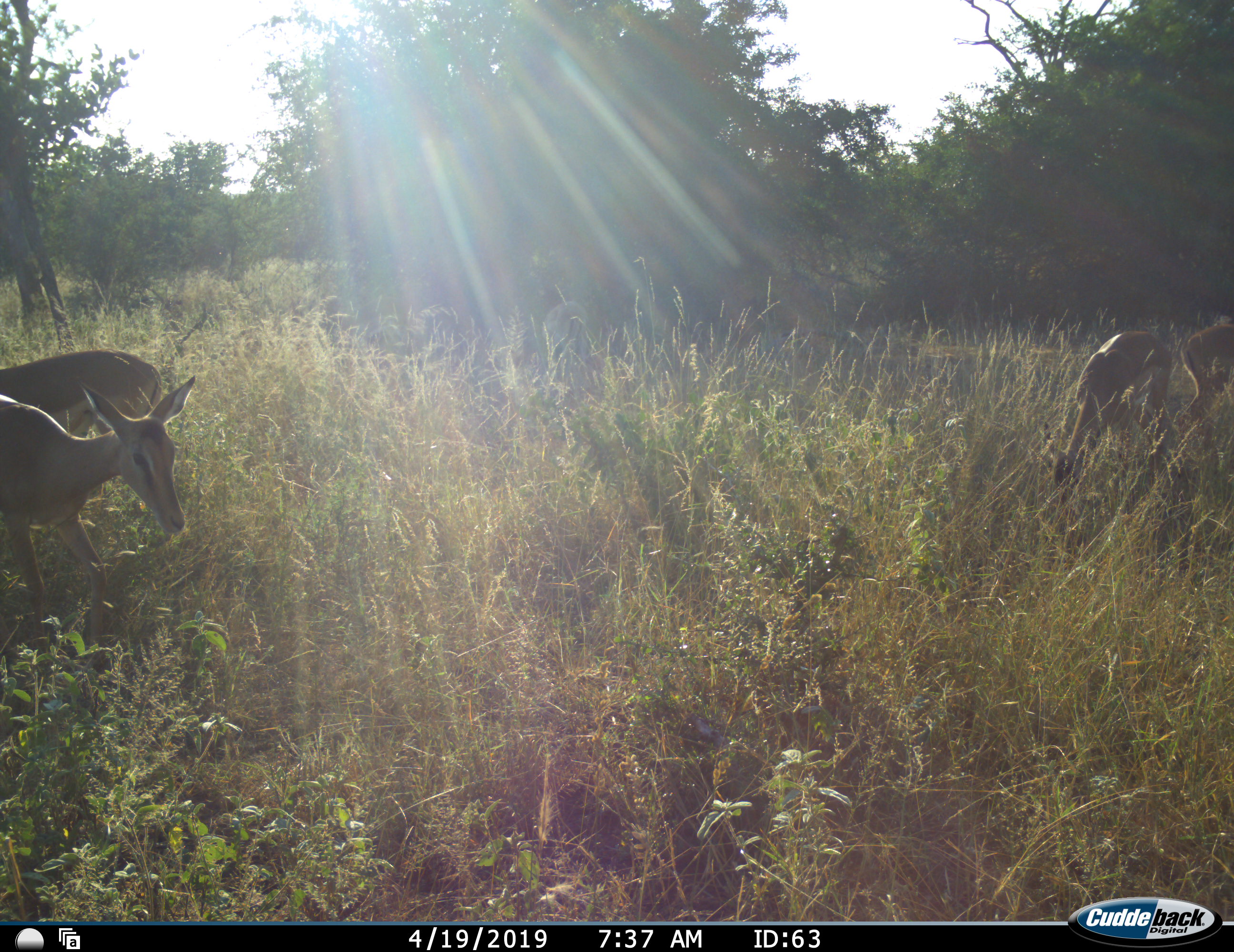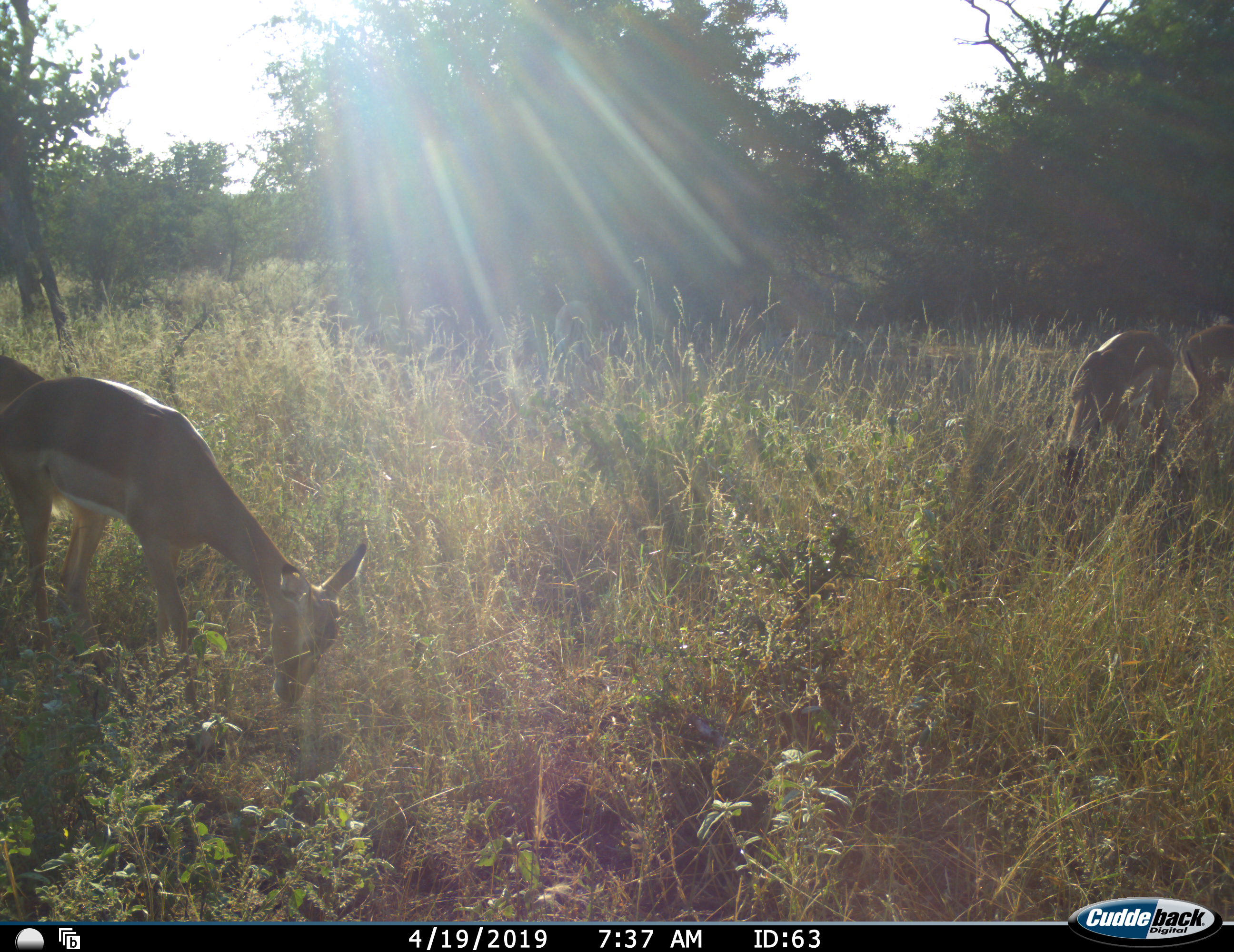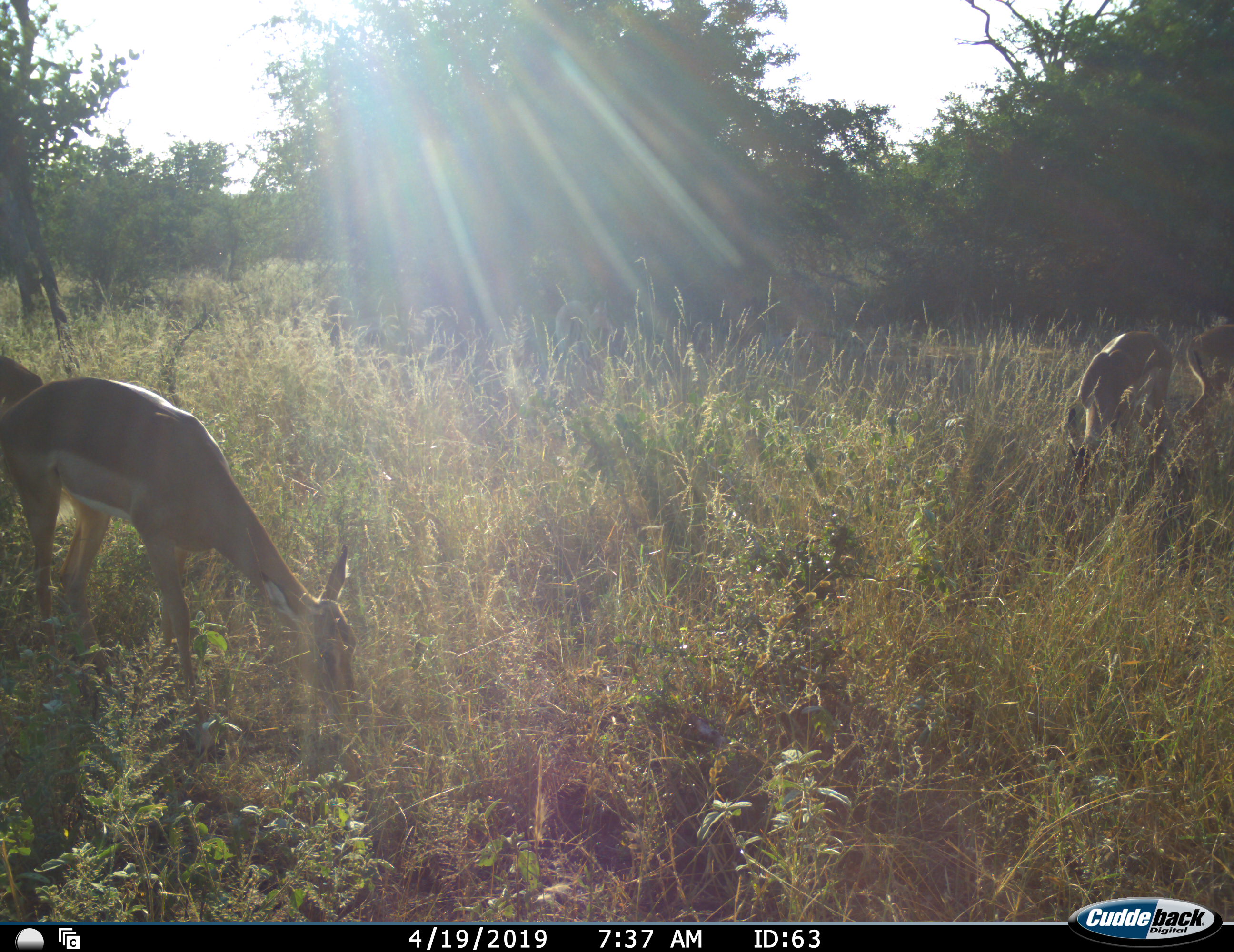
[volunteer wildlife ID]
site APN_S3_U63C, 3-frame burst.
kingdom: Animalia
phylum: Chordata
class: Mammalia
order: Artiodactyla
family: Bovidae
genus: Aepyceros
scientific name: Aepyceros melampus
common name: impala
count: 4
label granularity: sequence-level